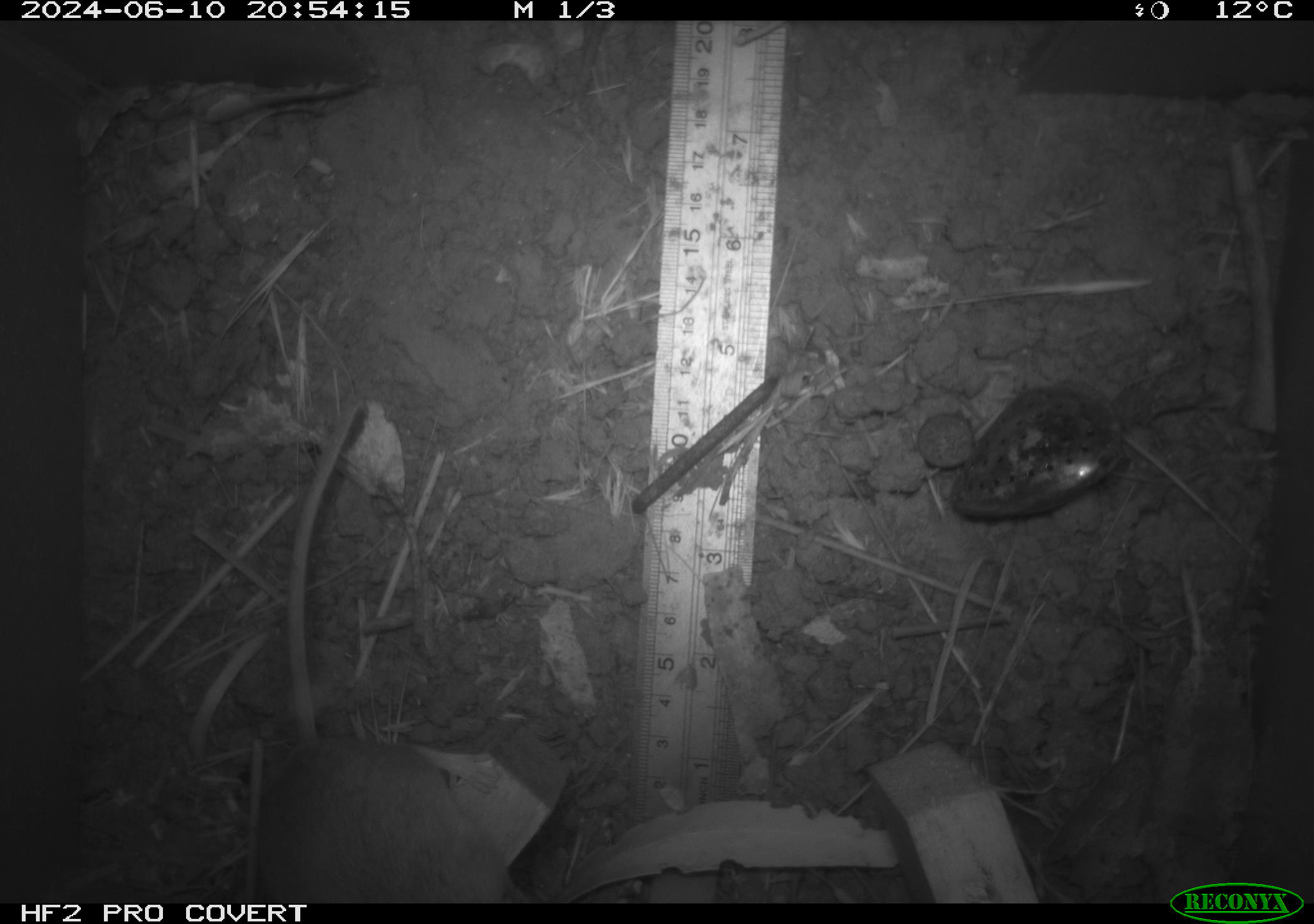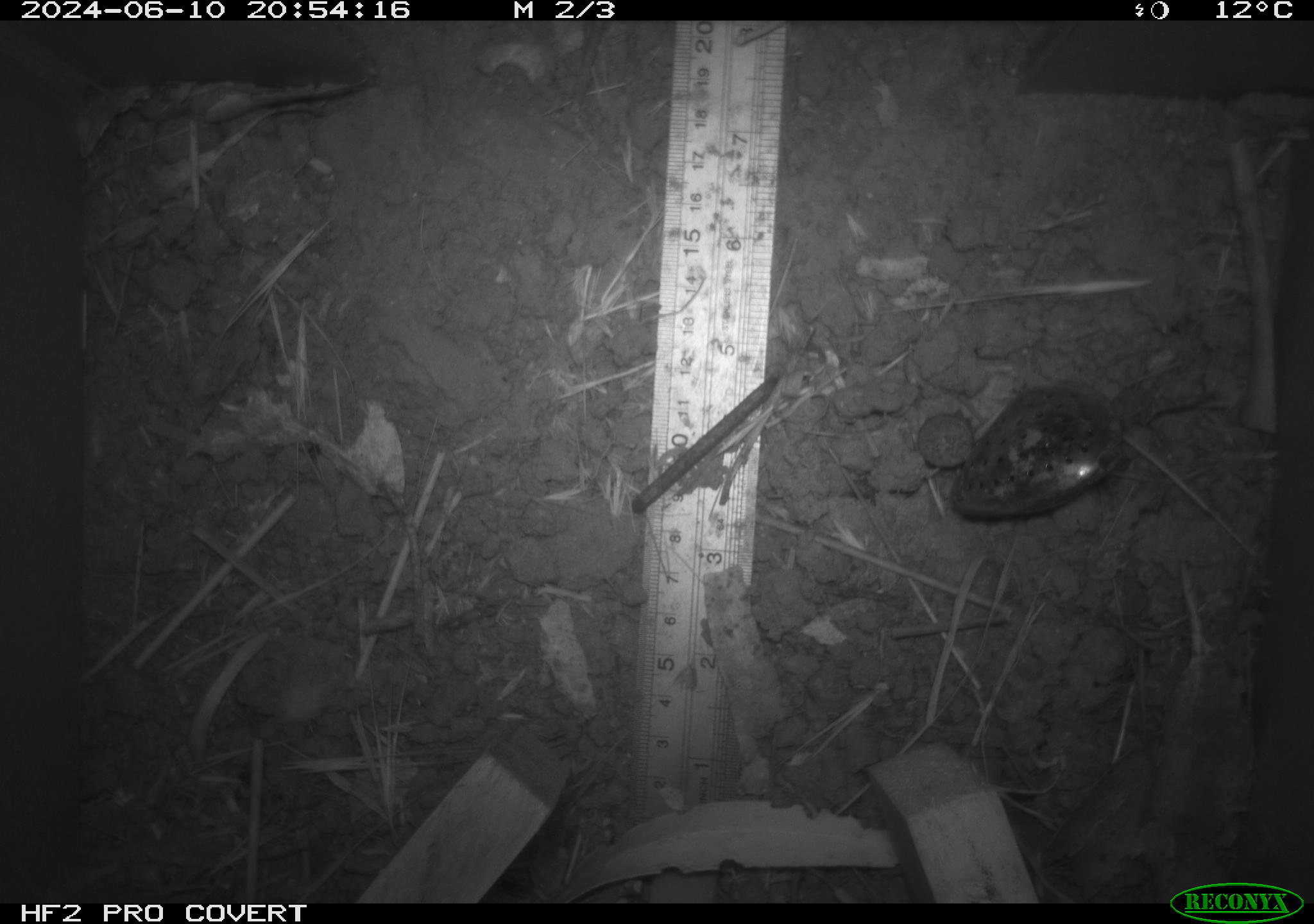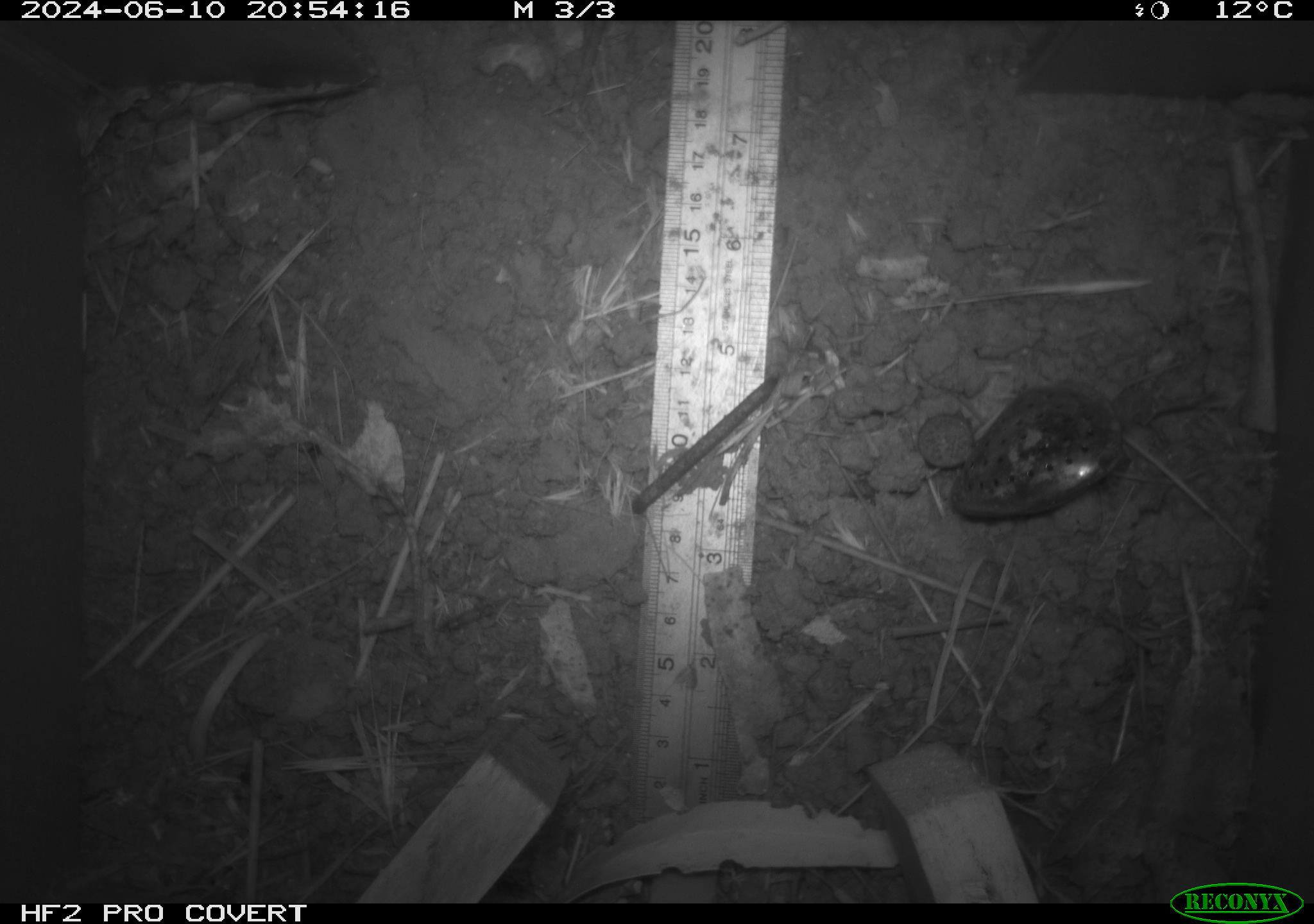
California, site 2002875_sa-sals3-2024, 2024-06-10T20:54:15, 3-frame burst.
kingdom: Animalia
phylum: Chordata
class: Mammalia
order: Rodentia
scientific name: Rodentia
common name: rodent